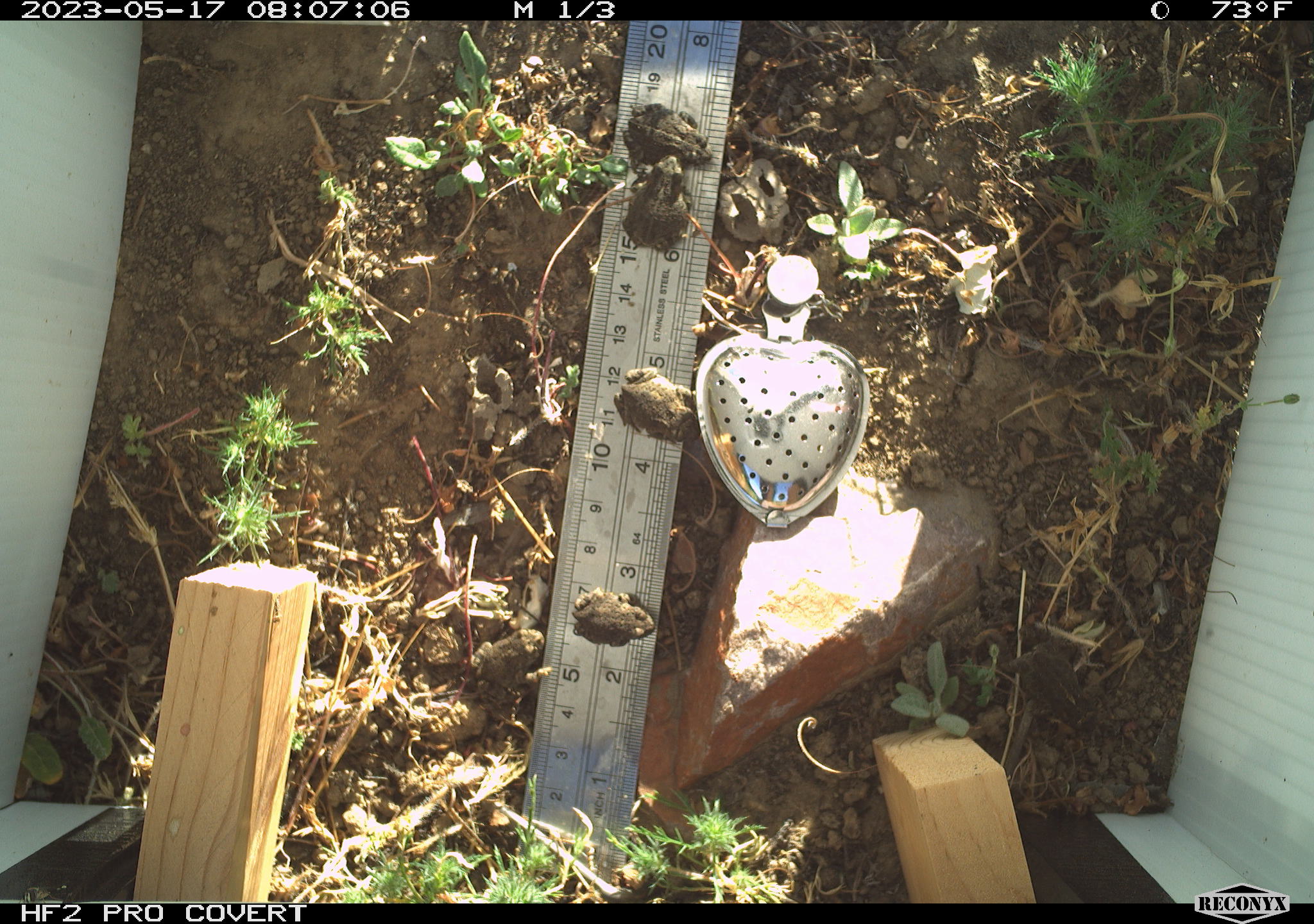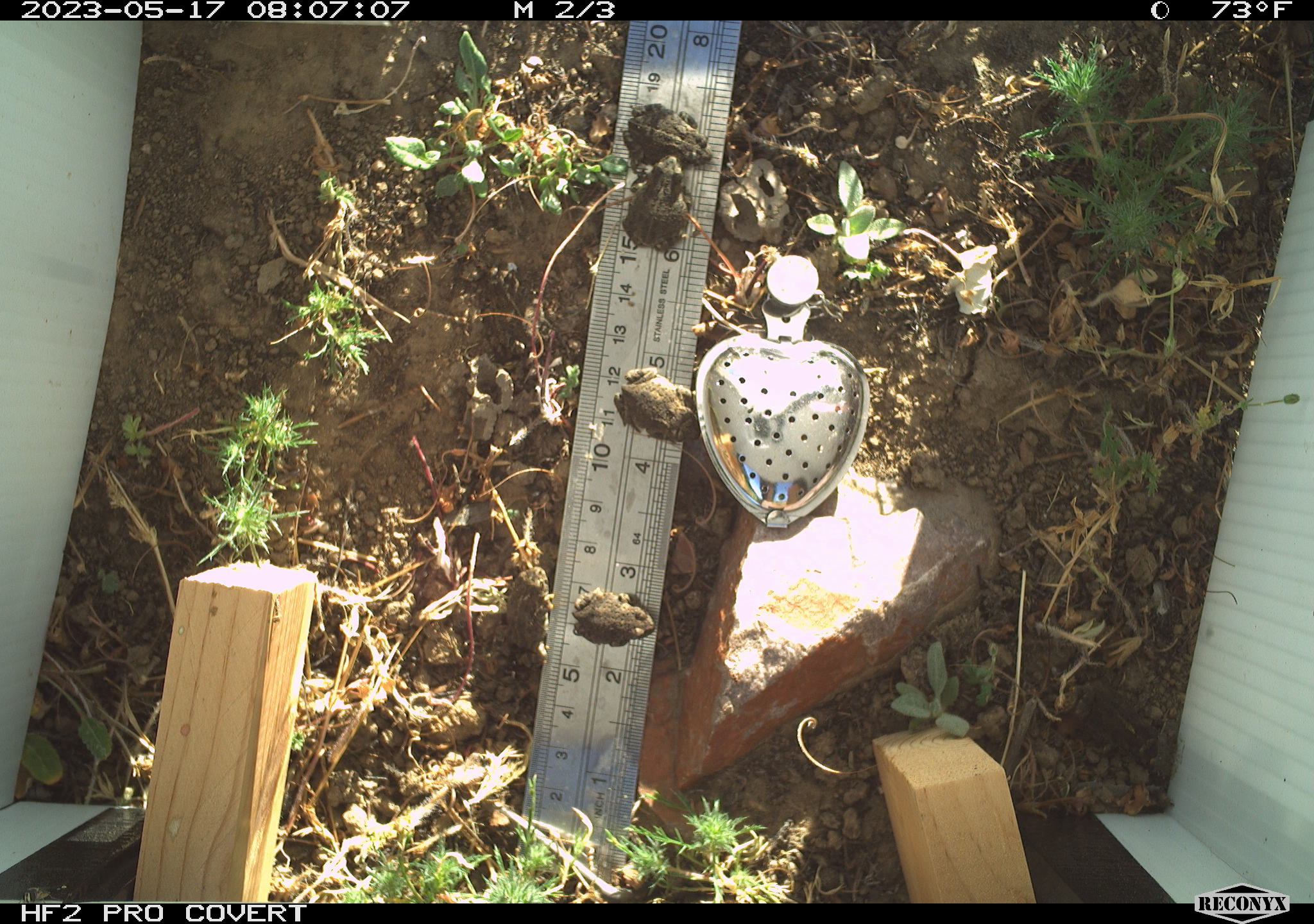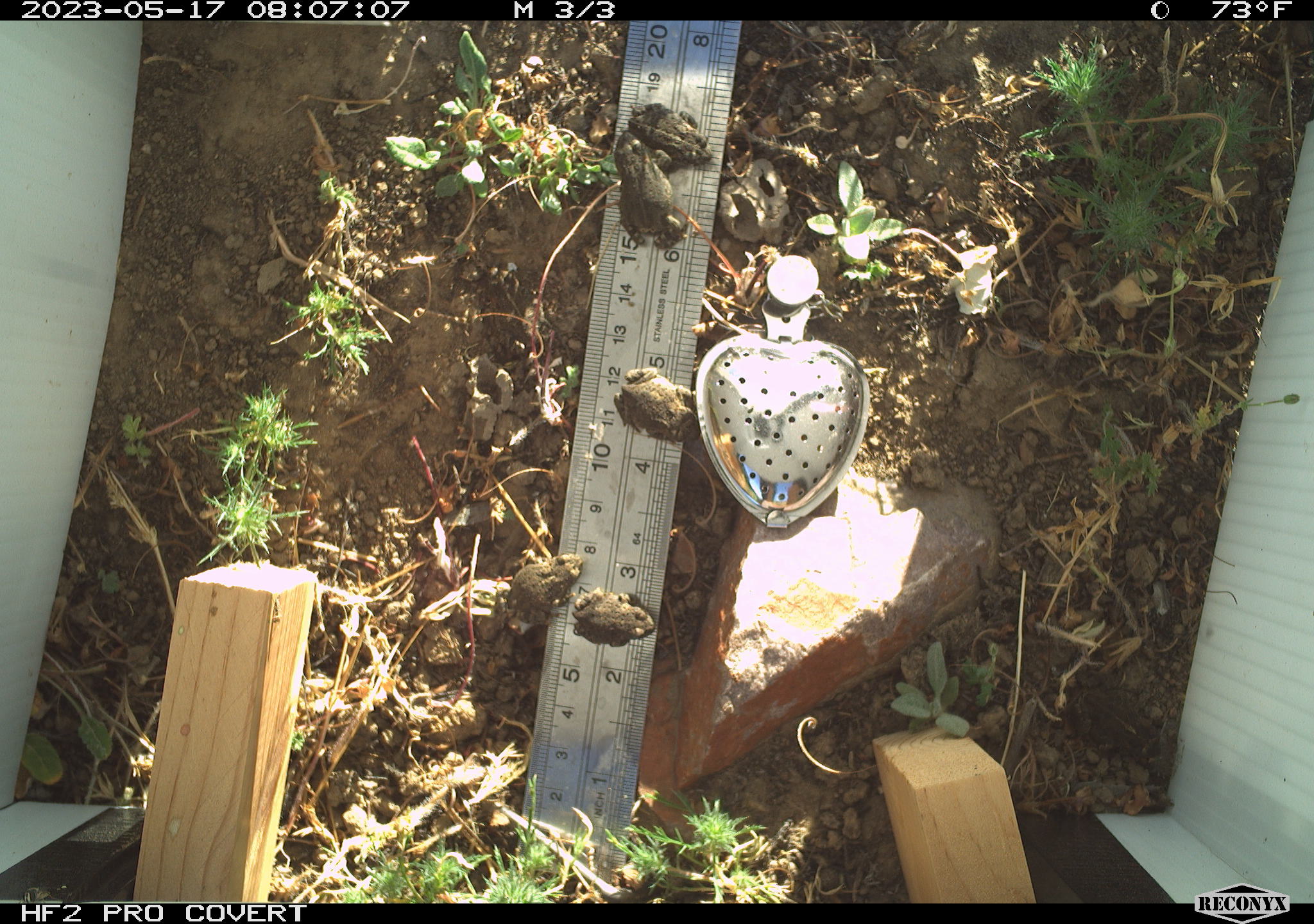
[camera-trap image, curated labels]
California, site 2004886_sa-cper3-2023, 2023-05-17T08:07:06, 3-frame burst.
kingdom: Animalia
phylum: Chordata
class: Amphibia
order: Anura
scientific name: Anura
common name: frogs